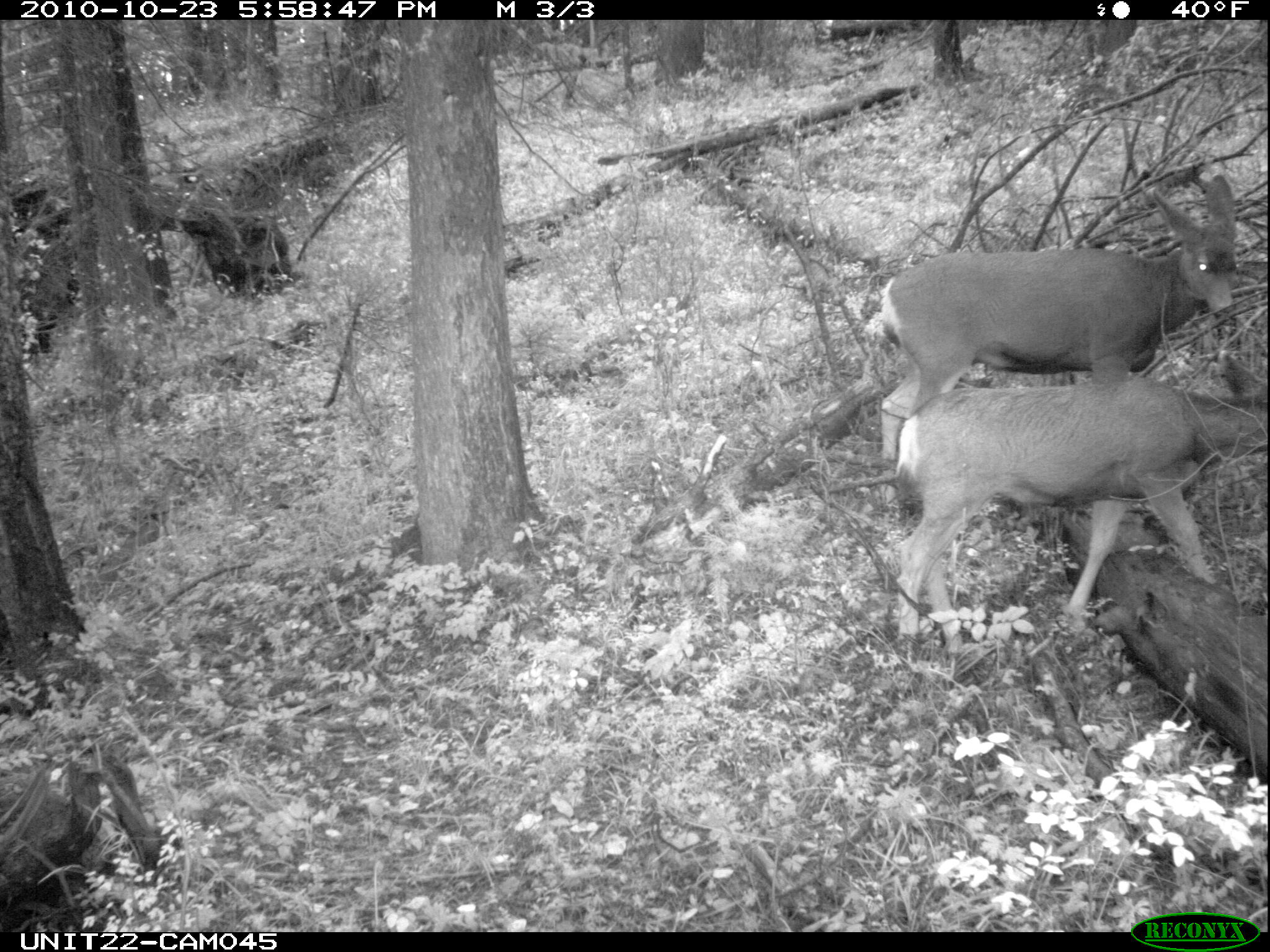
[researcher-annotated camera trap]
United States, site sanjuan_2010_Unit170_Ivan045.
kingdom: Animalia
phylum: Chordata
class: Mammalia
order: Artiodactyla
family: Cervidae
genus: Odocoileus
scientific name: Odocoileus hemionus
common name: mule deer